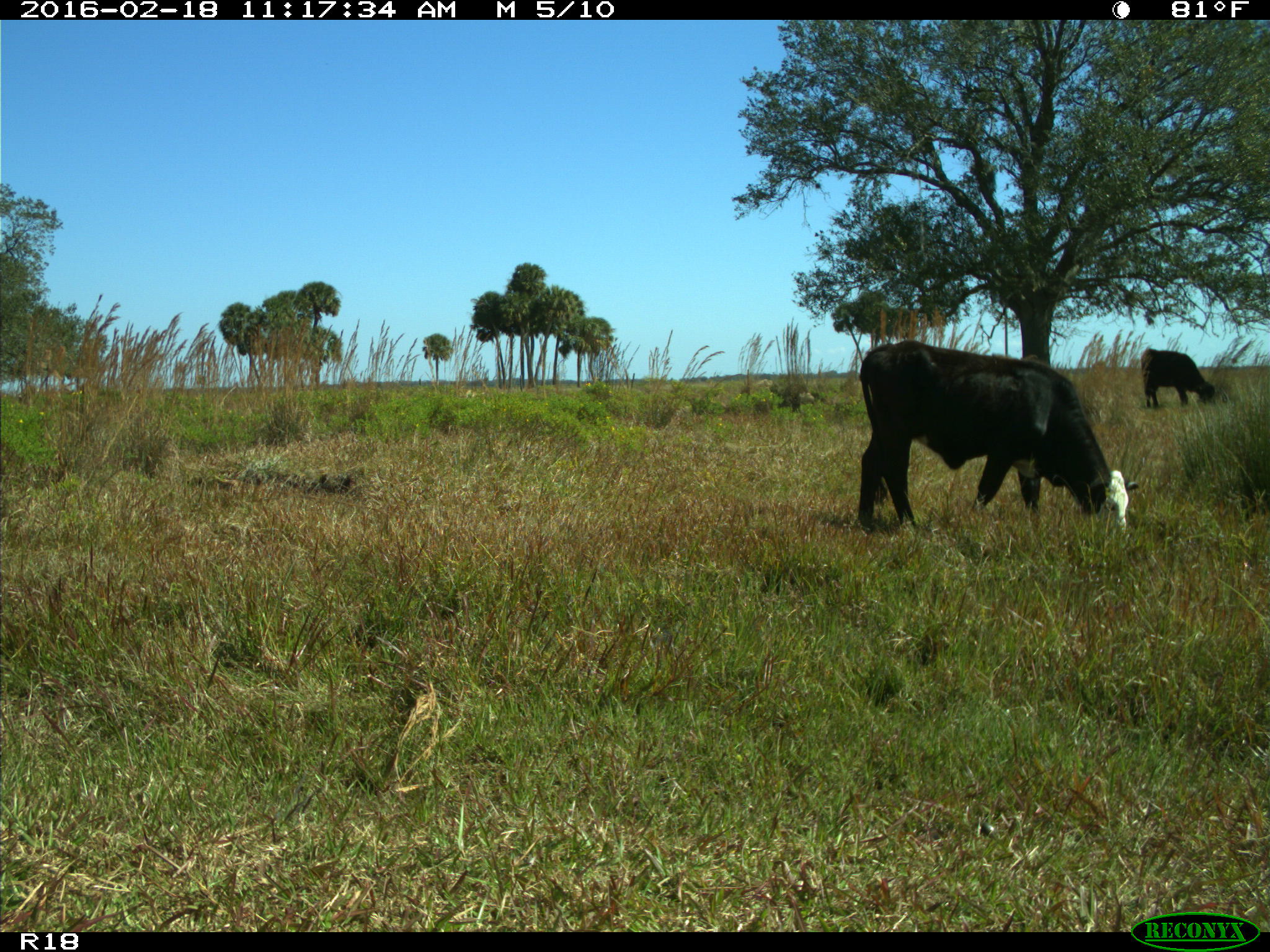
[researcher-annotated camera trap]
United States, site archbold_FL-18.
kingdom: Animalia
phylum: Chordata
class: Mammalia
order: Artiodactyla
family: Bovidae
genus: Bos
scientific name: Bos taurus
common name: domestic cow